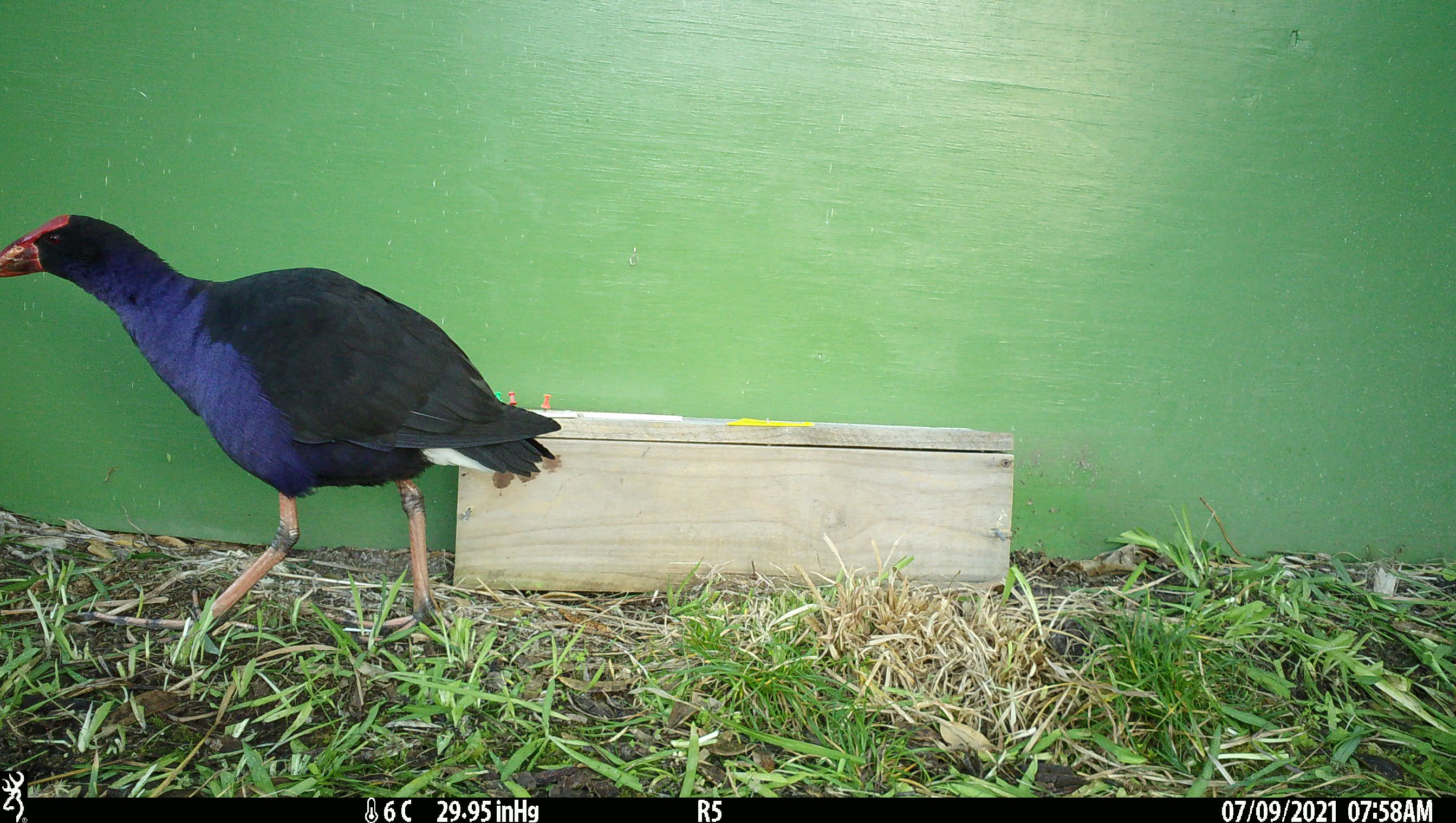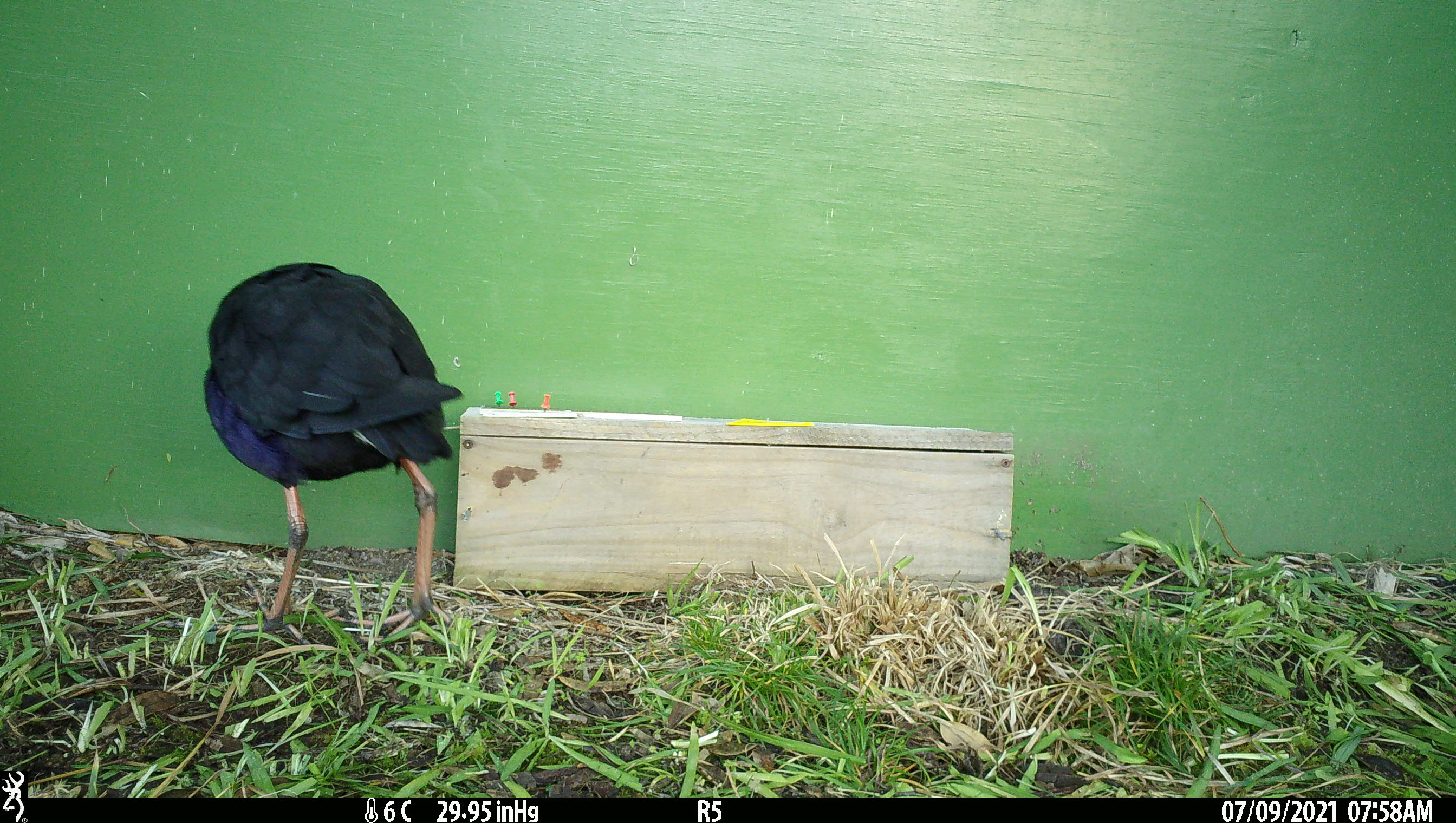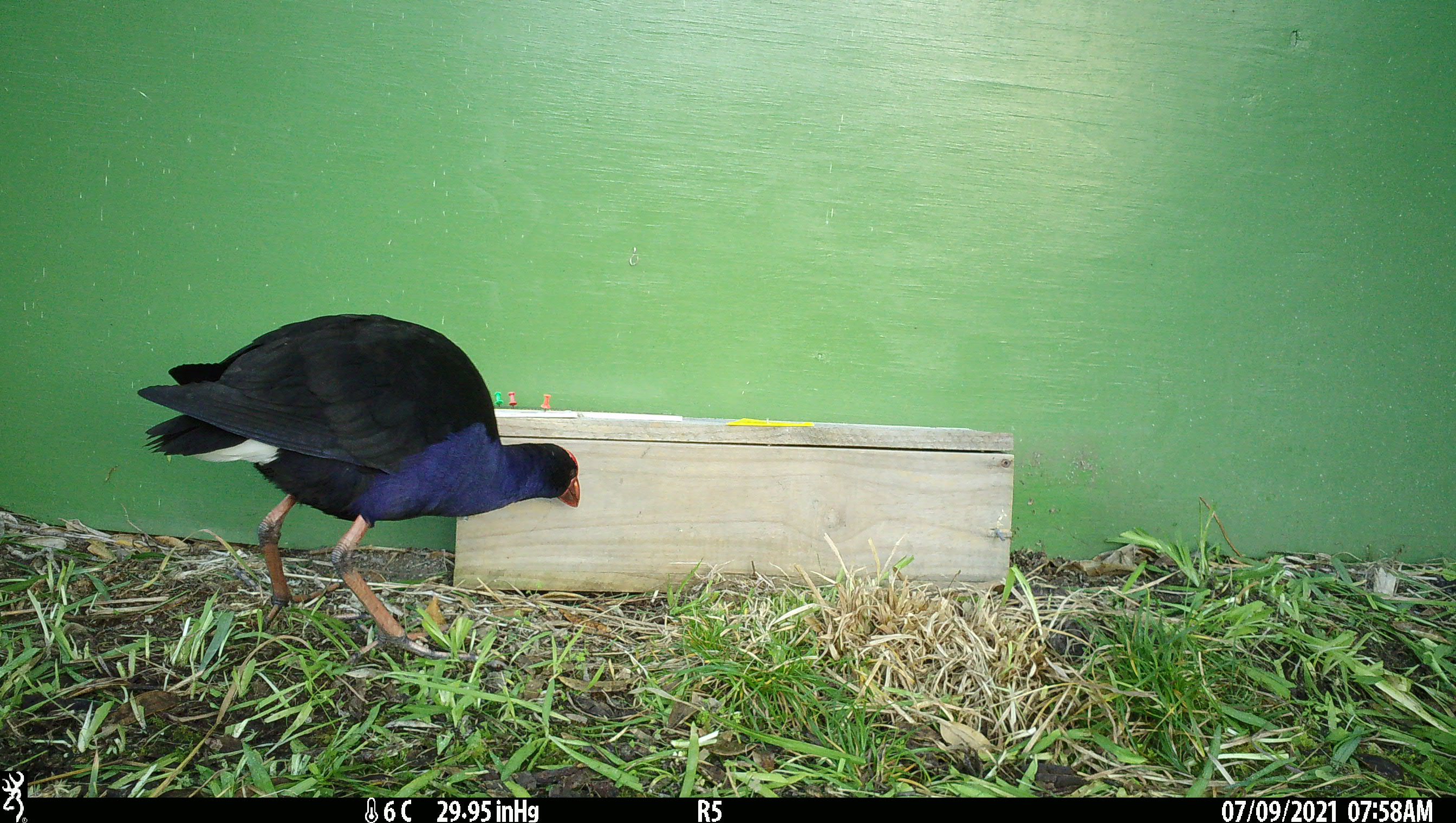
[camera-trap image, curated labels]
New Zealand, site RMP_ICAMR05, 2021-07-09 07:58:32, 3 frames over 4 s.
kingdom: Animalia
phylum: Chordata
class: Aves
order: Gruiformes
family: Rallidae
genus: Porphyrio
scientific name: Porphyrio melanotus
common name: australasian swamphen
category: pukeko